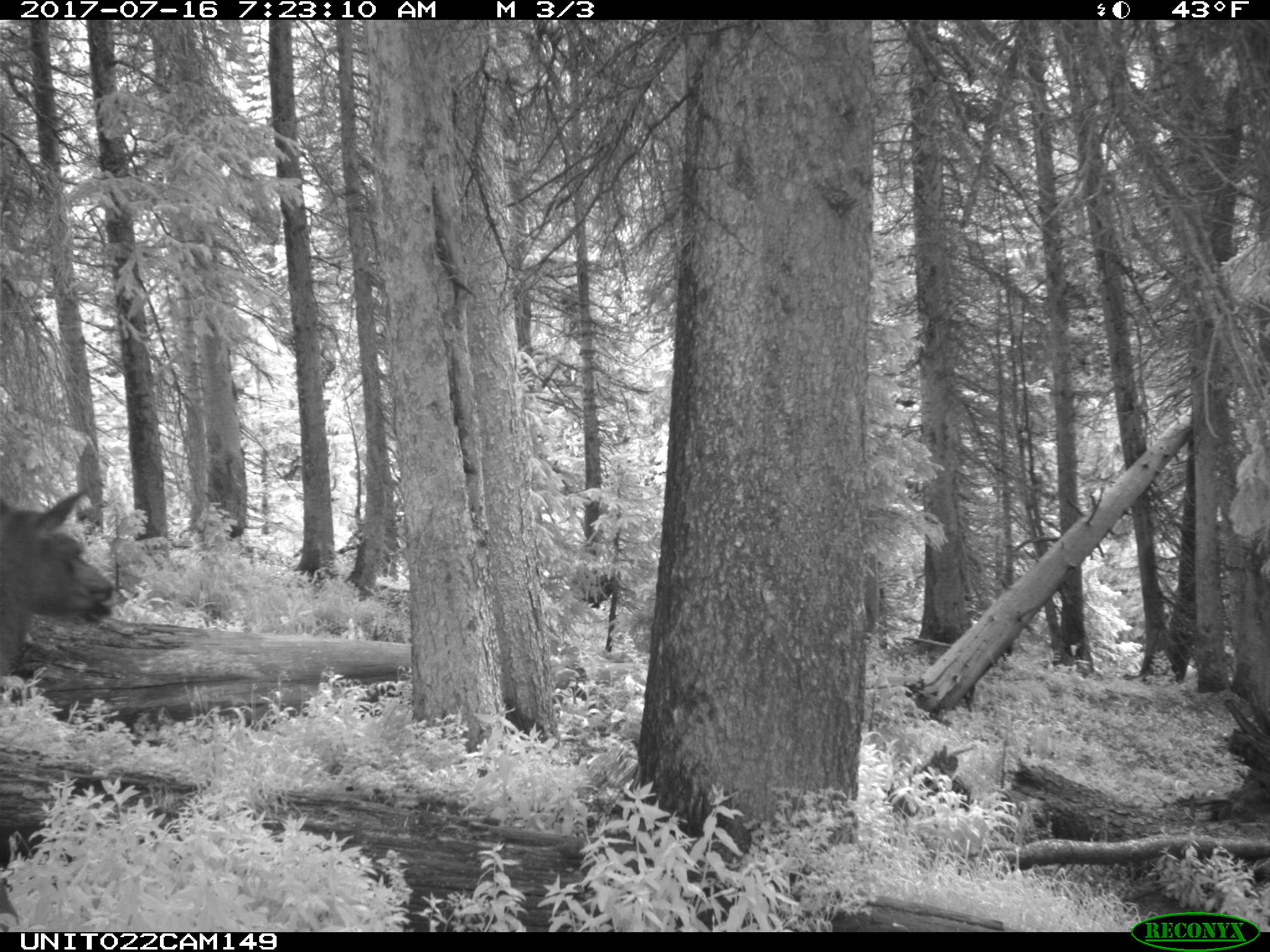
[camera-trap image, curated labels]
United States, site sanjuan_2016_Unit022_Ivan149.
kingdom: Animalia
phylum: Chordata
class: Mammalia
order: Artiodactyla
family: Cervidae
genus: Cervus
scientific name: Cervus elaphus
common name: red deer